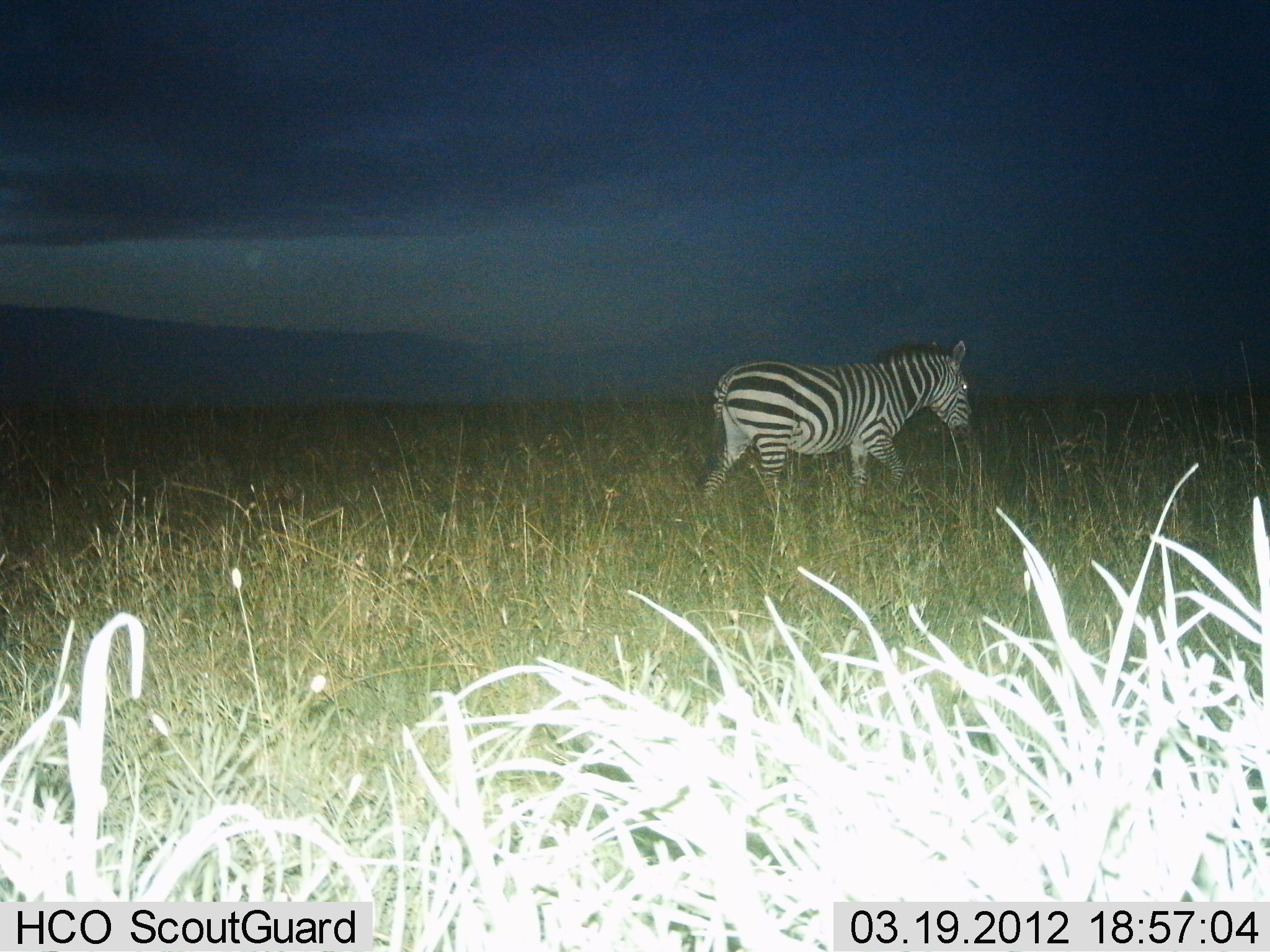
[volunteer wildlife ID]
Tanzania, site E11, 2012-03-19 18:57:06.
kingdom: Animalia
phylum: Chordata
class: Mammalia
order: Perissodactyla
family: Equidae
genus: Equus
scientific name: Equus quagga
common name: plains zebra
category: zebra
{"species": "zebra (plains zebra) (Equus quagga)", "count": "1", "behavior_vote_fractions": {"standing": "35%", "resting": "0%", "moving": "80%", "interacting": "0%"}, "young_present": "0%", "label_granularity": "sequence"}